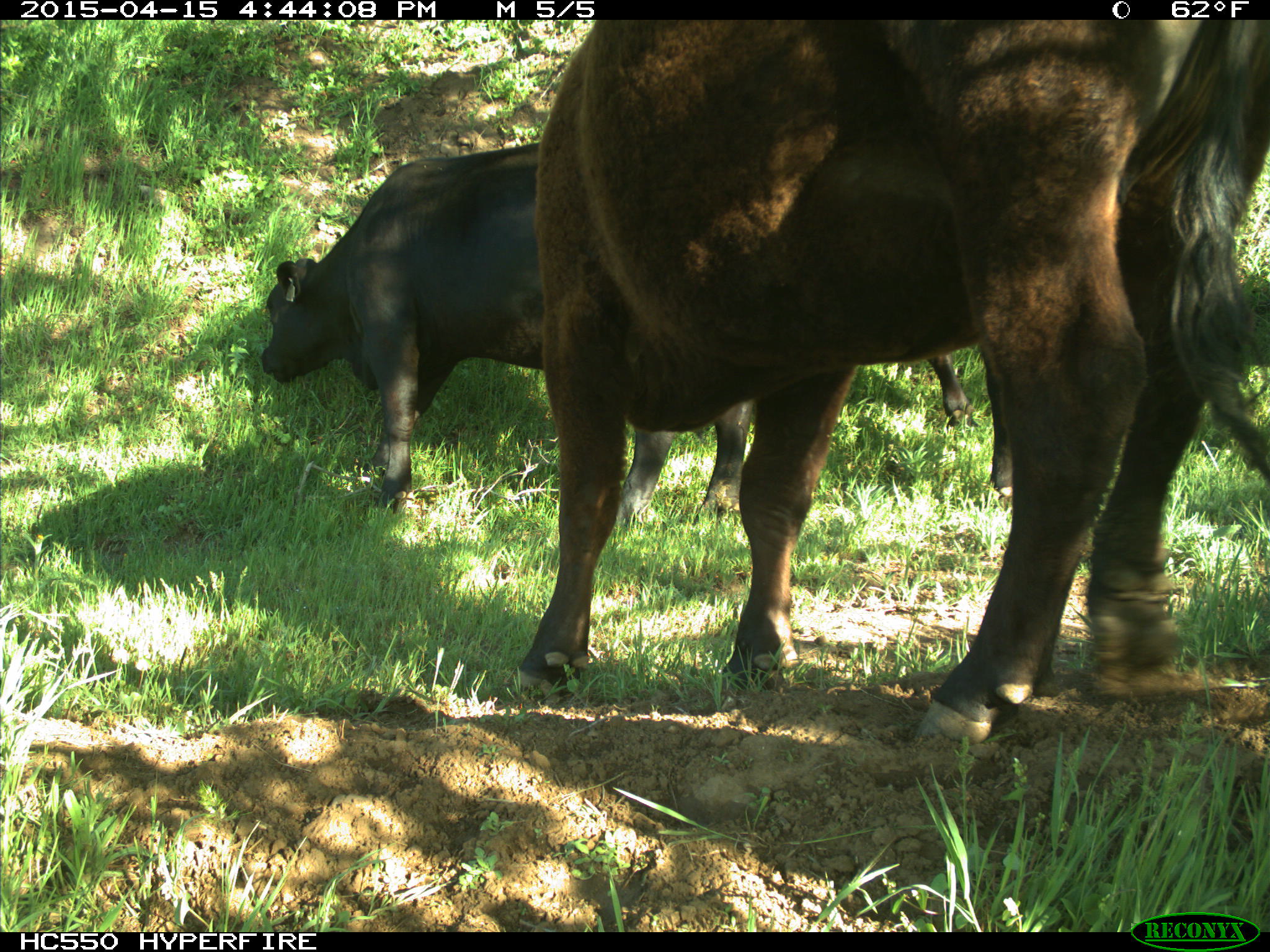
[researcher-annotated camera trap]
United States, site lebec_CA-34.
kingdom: Animalia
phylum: Chordata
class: Mammalia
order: Artiodactyla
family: Bovidae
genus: Bos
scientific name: Bos taurus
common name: domestic cow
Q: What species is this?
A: Bos taurus (domestic cow).